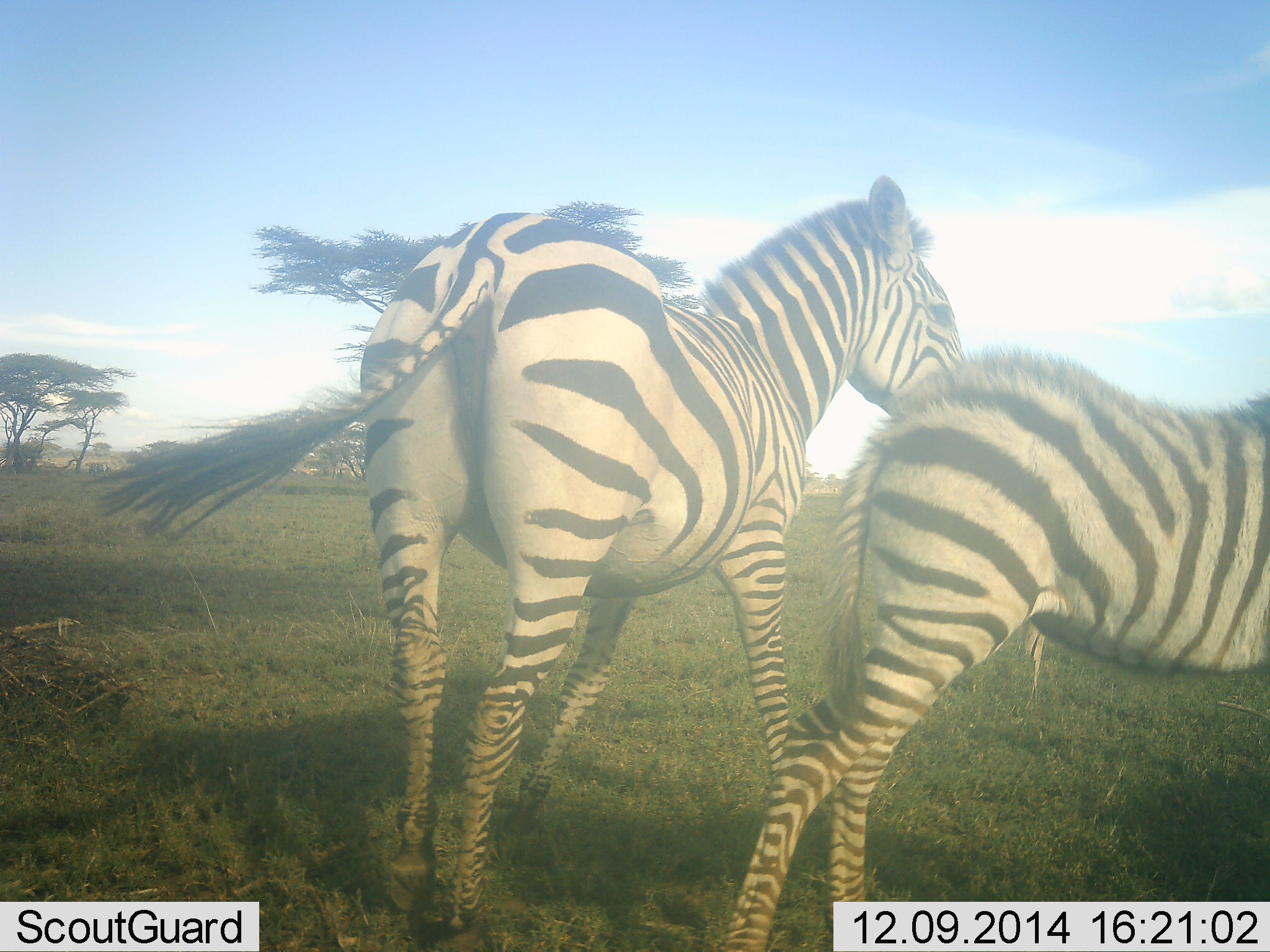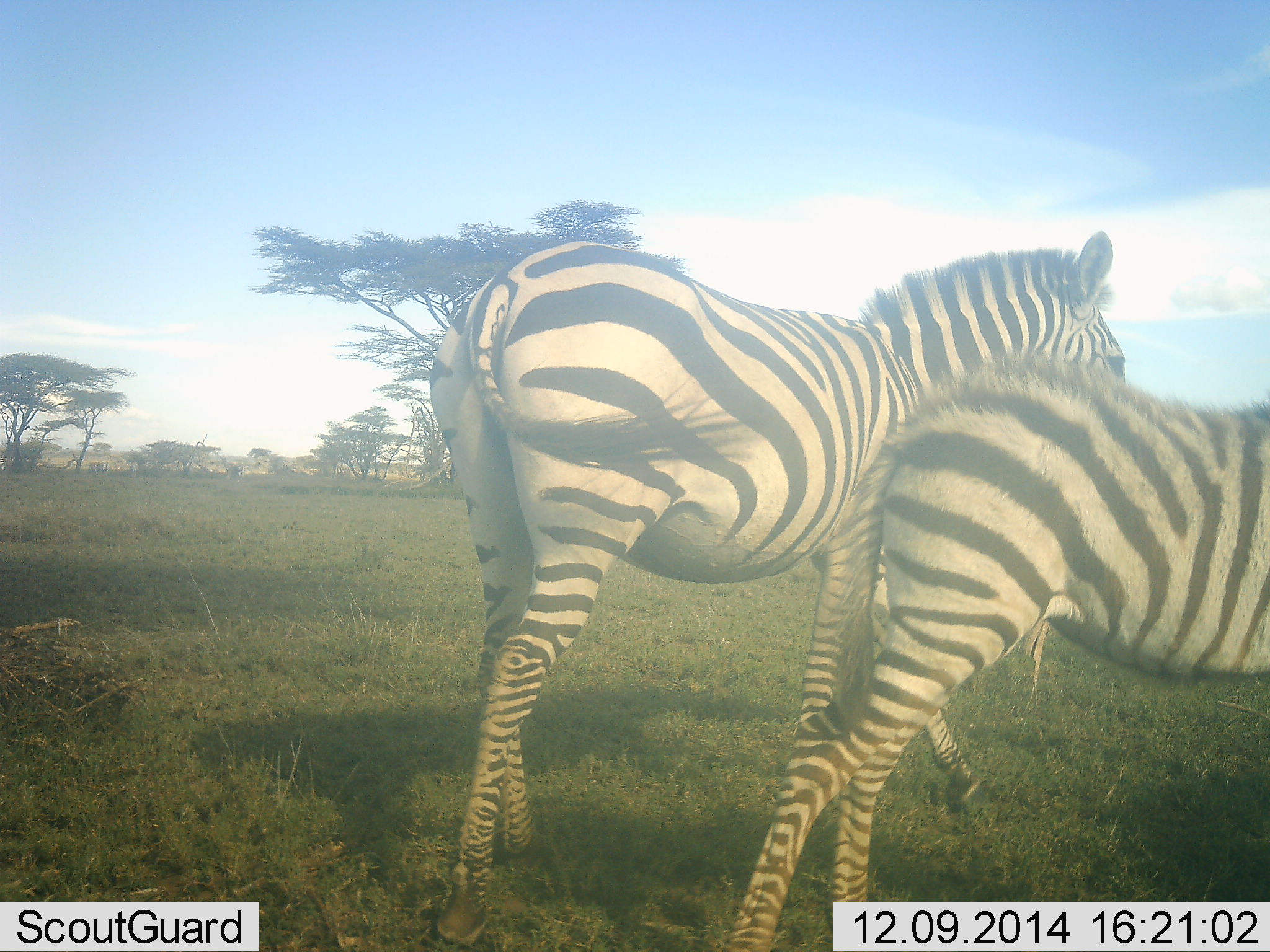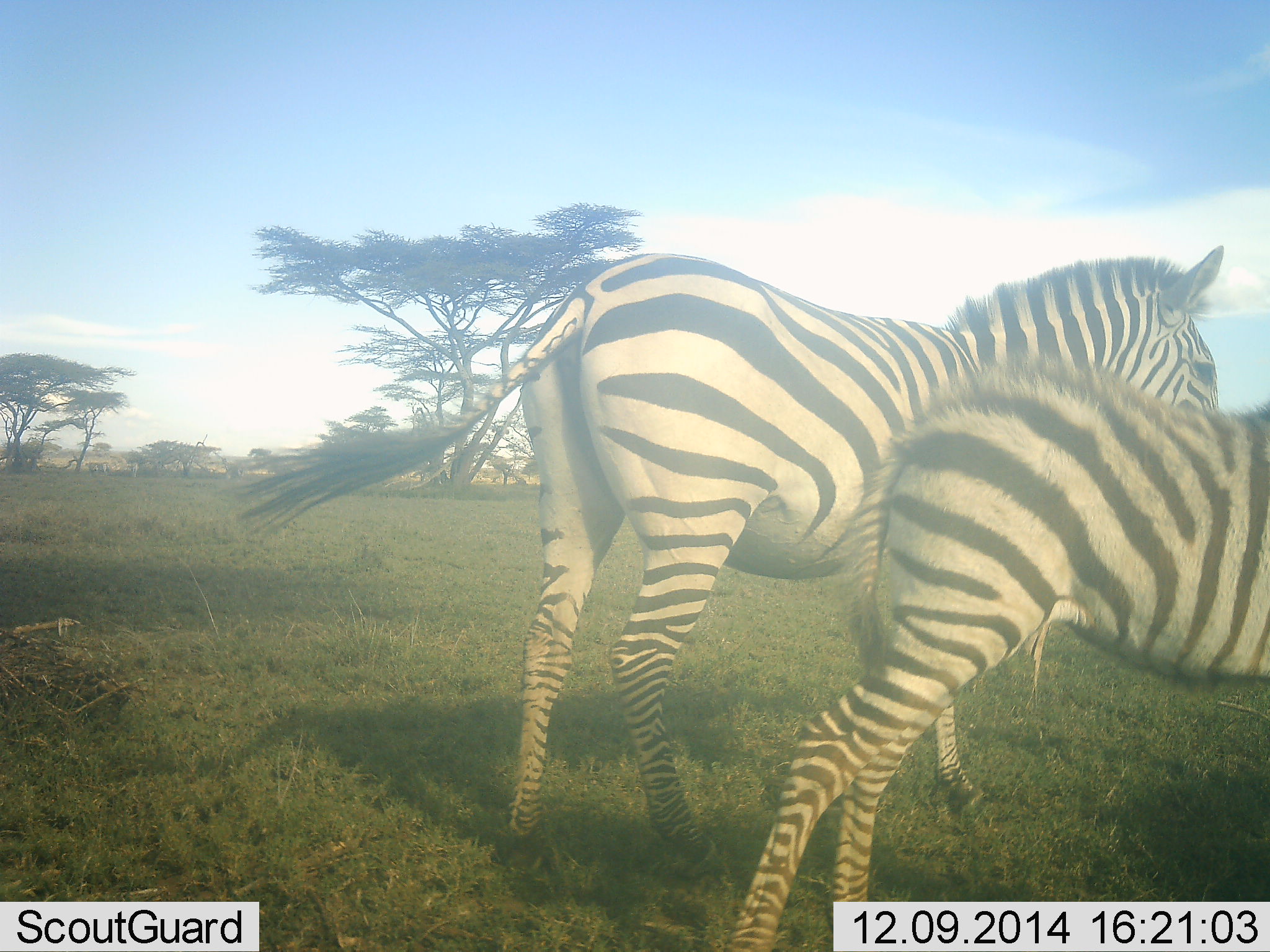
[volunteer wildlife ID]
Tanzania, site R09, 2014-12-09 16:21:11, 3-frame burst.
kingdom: Animalia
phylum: Chordata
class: Mammalia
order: Perissodactyla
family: Equidae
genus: Equus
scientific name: Equus quagga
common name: plains zebra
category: zebra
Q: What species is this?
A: Zebra (plains zebra) (Equus quagga).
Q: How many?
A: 2.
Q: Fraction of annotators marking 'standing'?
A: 40%.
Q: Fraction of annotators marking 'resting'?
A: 0%.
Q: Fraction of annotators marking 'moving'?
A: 80%.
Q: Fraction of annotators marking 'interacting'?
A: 0%.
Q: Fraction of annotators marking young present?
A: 10%.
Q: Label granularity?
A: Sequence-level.